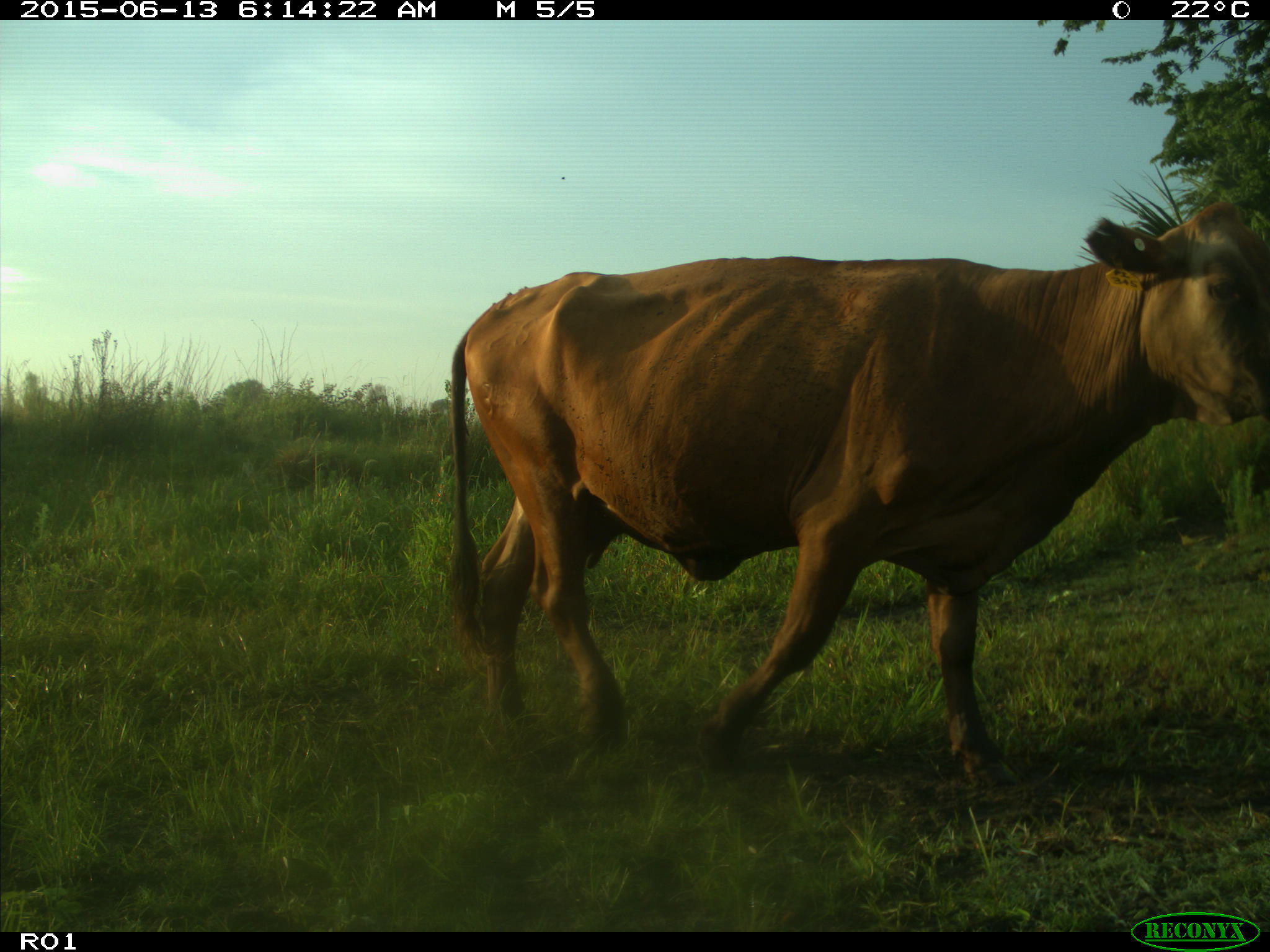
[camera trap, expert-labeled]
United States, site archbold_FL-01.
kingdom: Animalia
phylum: Chordata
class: Mammalia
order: Artiodactyla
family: Bovidae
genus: Bos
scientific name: Bos taurus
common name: domestic cow